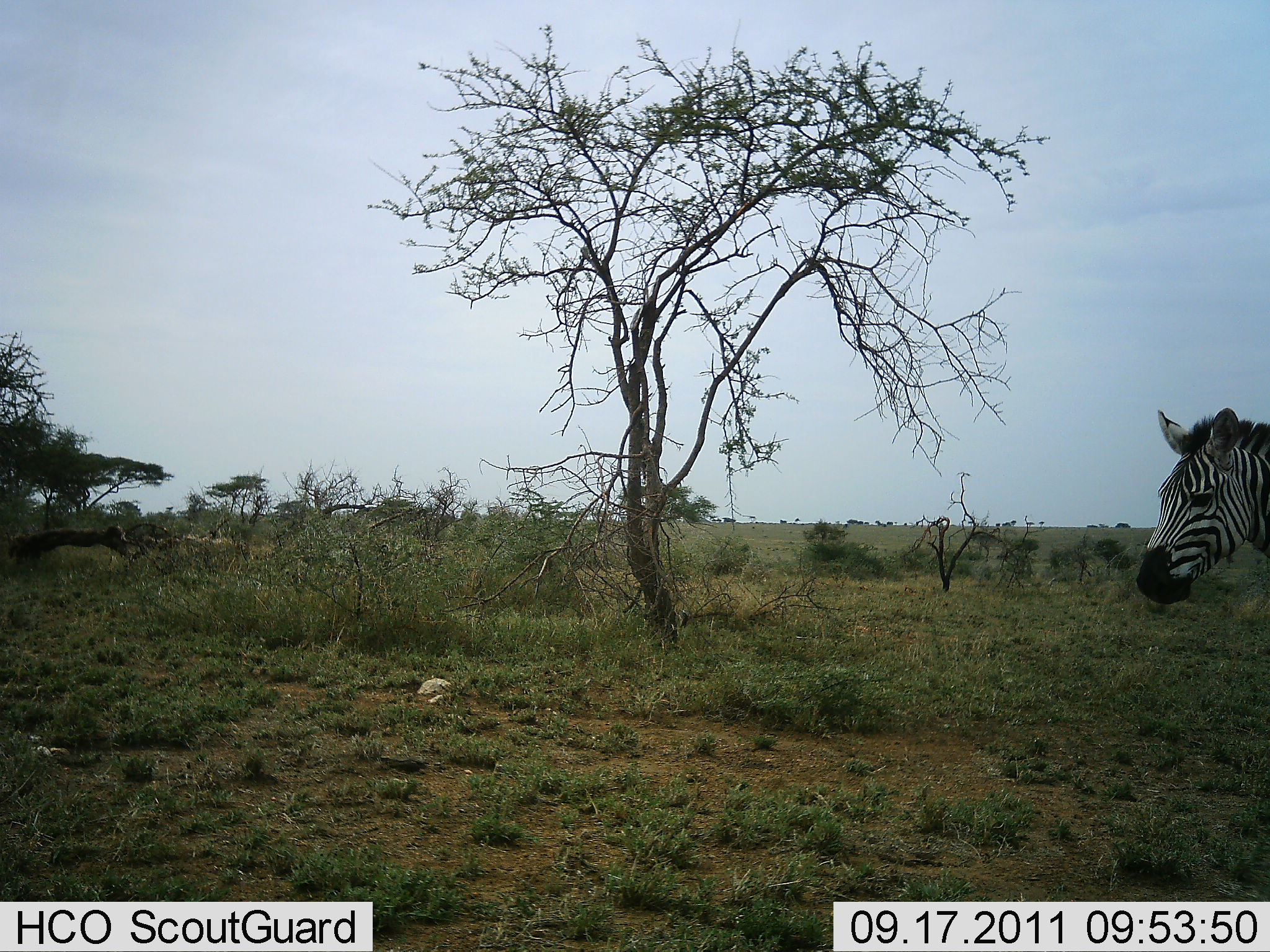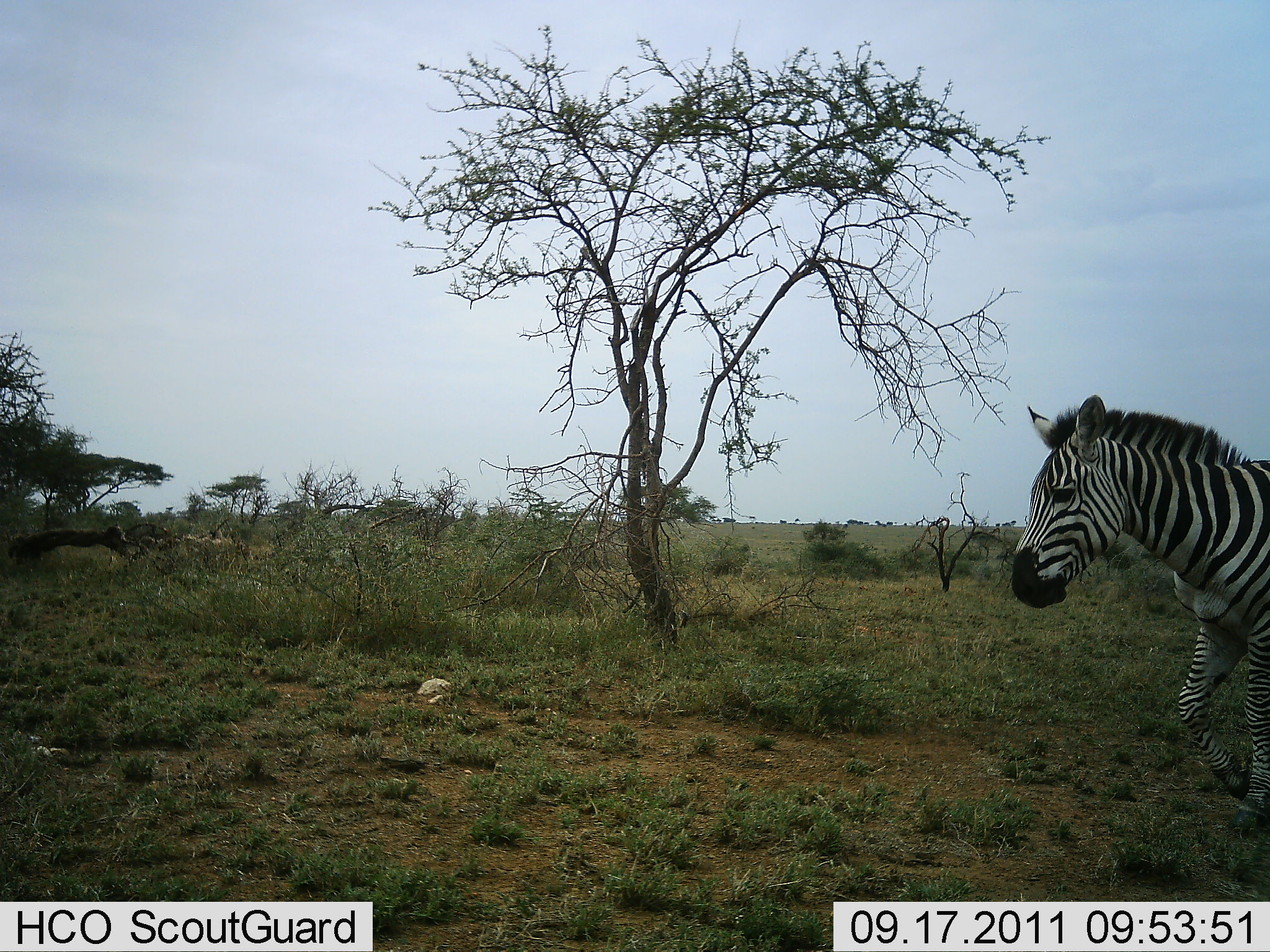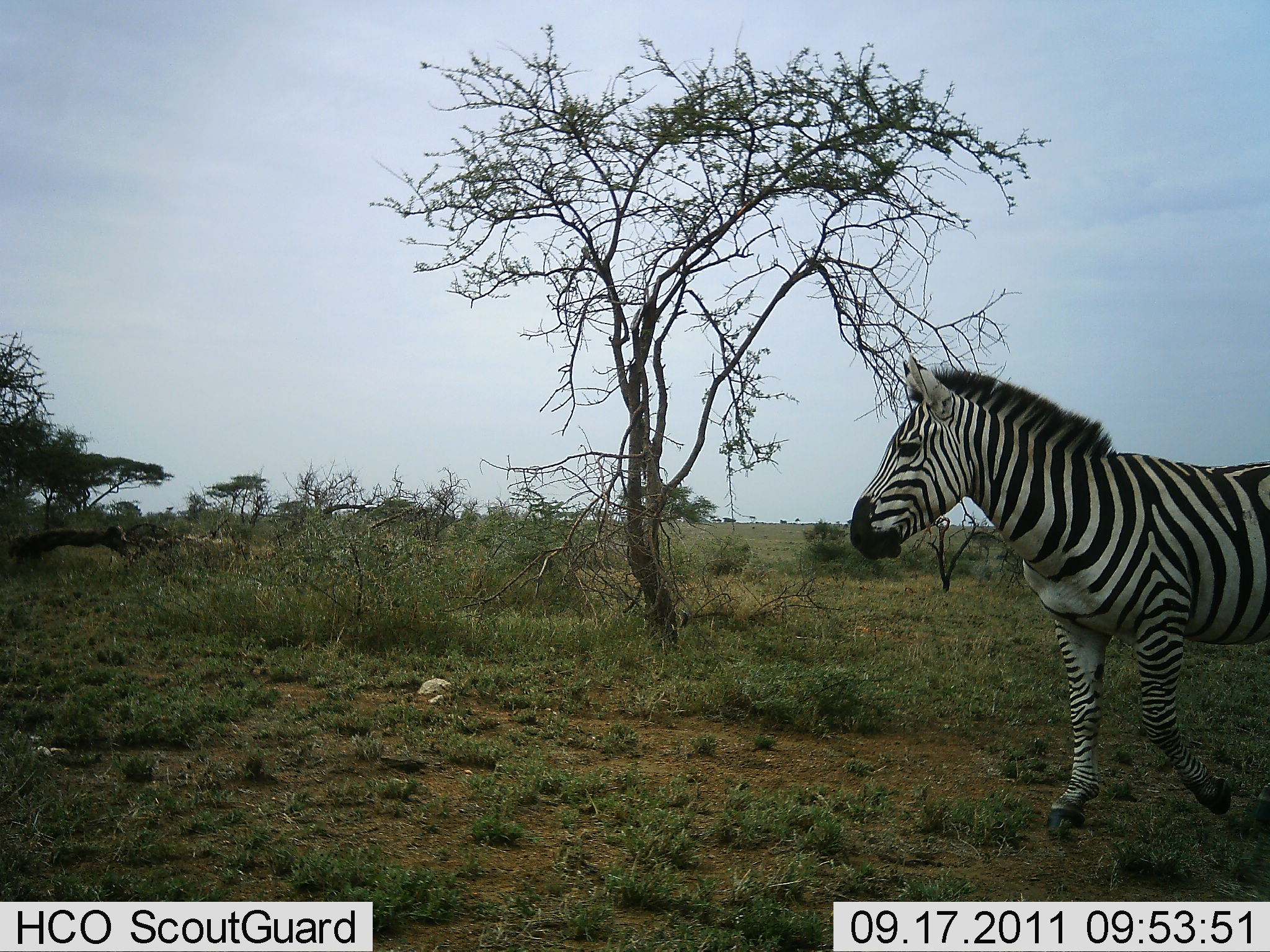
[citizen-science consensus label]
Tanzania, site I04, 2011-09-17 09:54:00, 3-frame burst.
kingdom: Animalia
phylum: Chordata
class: Mammalia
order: Perissodactyla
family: Equidae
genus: Equus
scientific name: Equus quagga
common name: plains zebra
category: zebra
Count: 1.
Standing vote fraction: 23%.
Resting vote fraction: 0%.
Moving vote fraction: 85%.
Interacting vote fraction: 0%.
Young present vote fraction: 0%.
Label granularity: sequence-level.